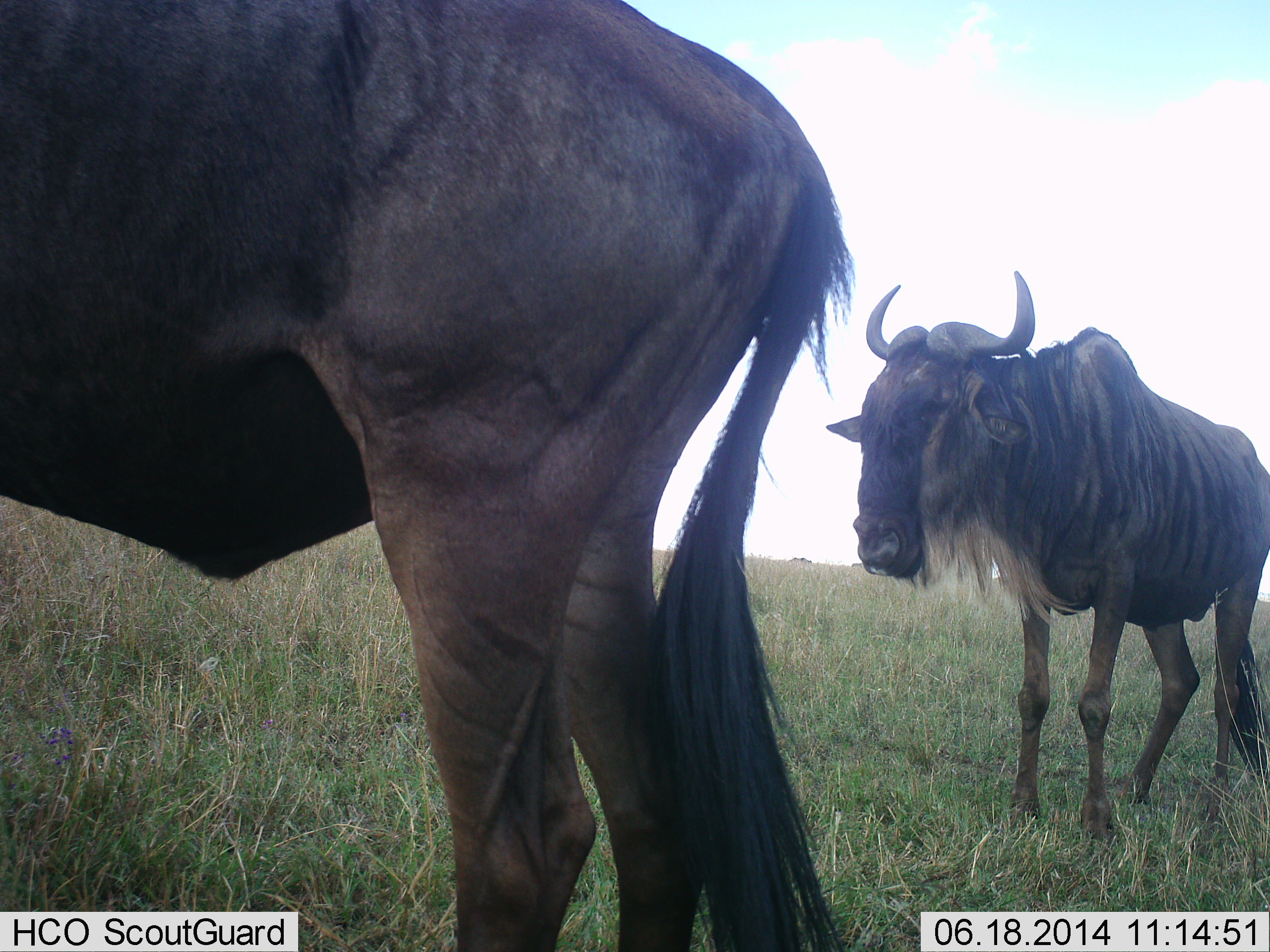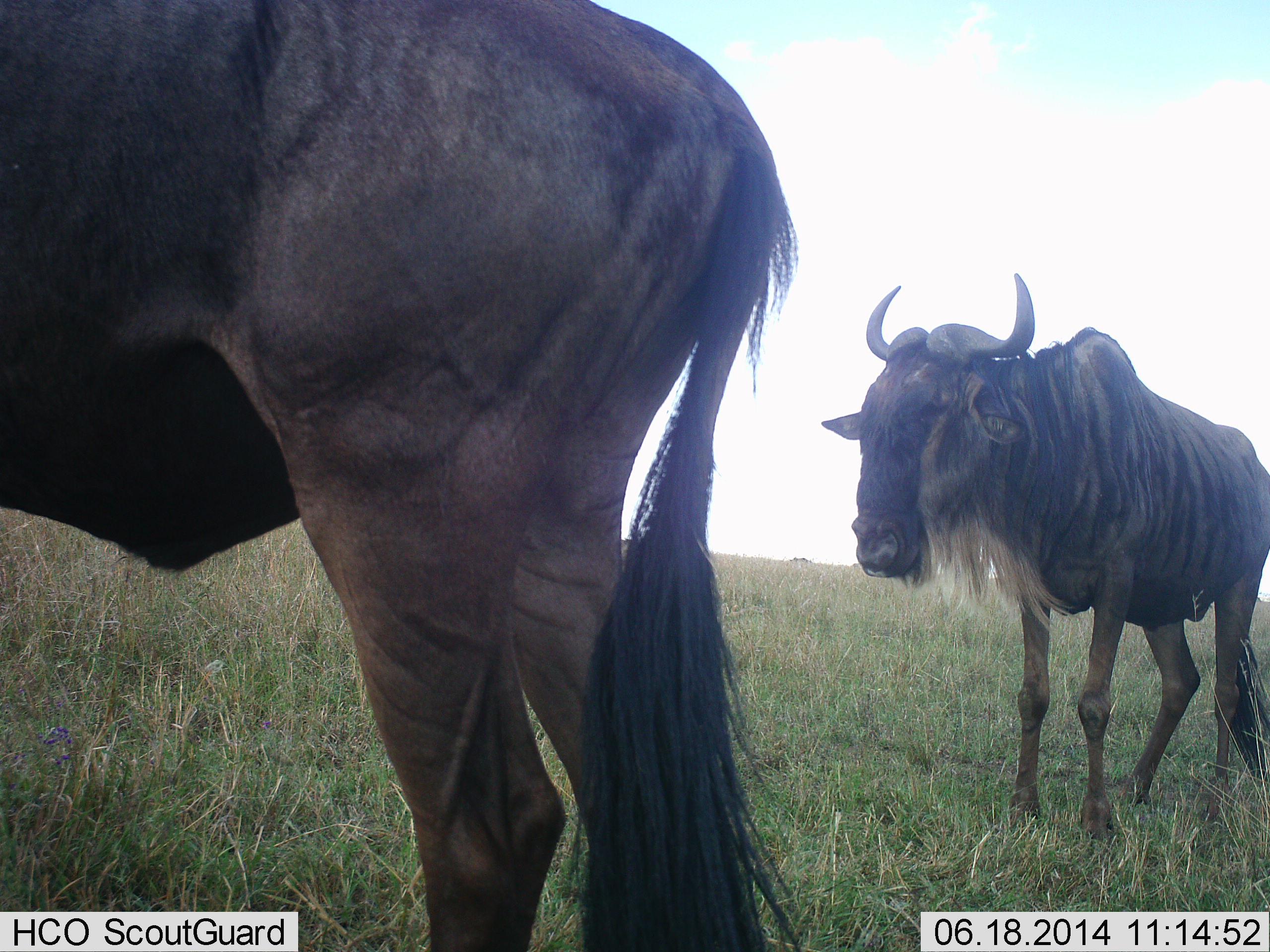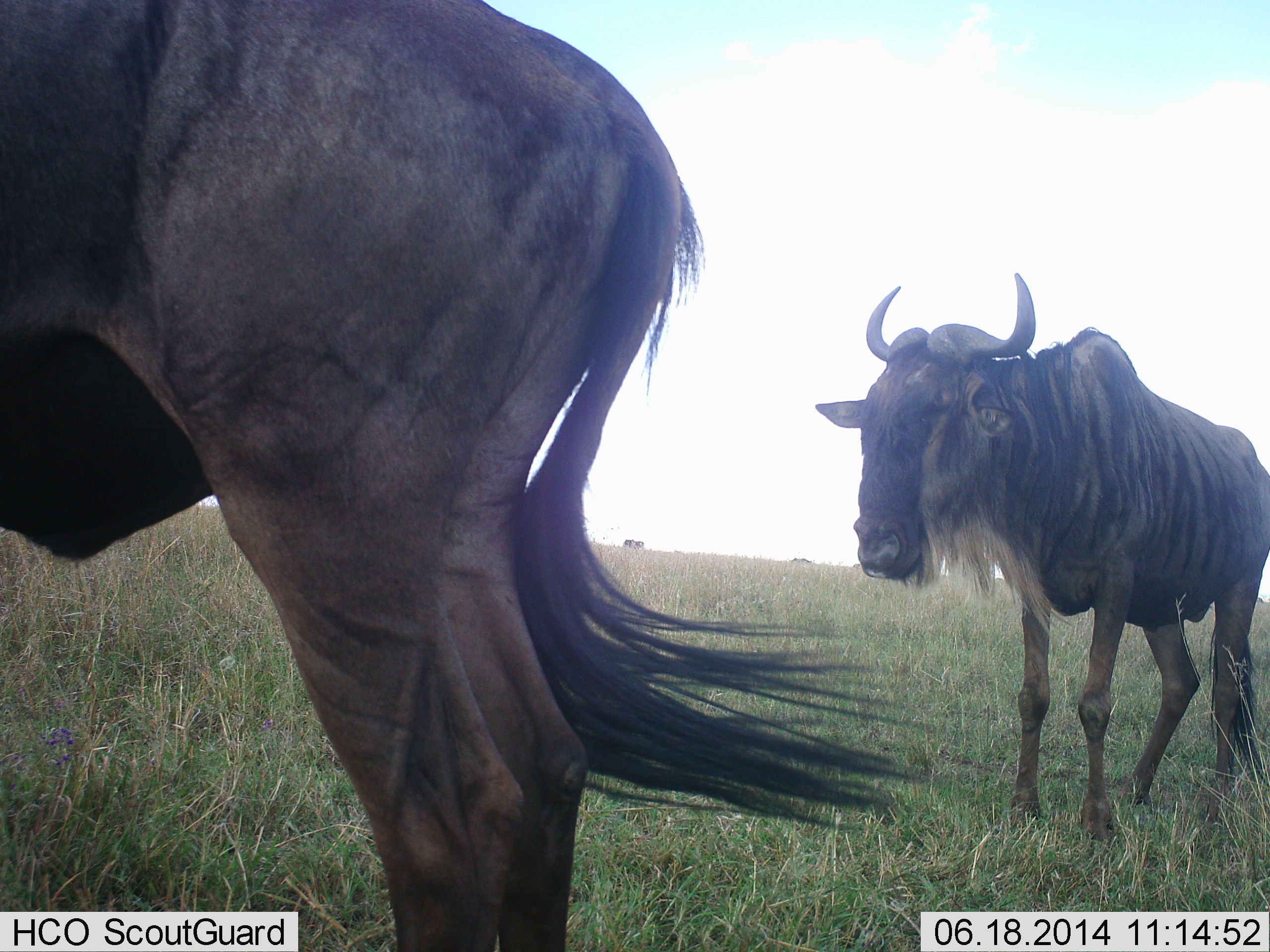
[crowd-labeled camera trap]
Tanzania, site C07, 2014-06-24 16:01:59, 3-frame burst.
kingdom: Animalia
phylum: Chordata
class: Mammalia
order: Artiodactyla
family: Bovidae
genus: Connochaetes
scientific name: Connochaetes taurinus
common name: blue wildebeest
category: wildebeest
Wildebeest (blue wildebeest) (Connochaetes taurinus), count 2. Behavior (volunteer vote fractions): standing 100%, resting 0%, moving 30%, interacting 0%. Young present (vote fraction): 0%. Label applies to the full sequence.